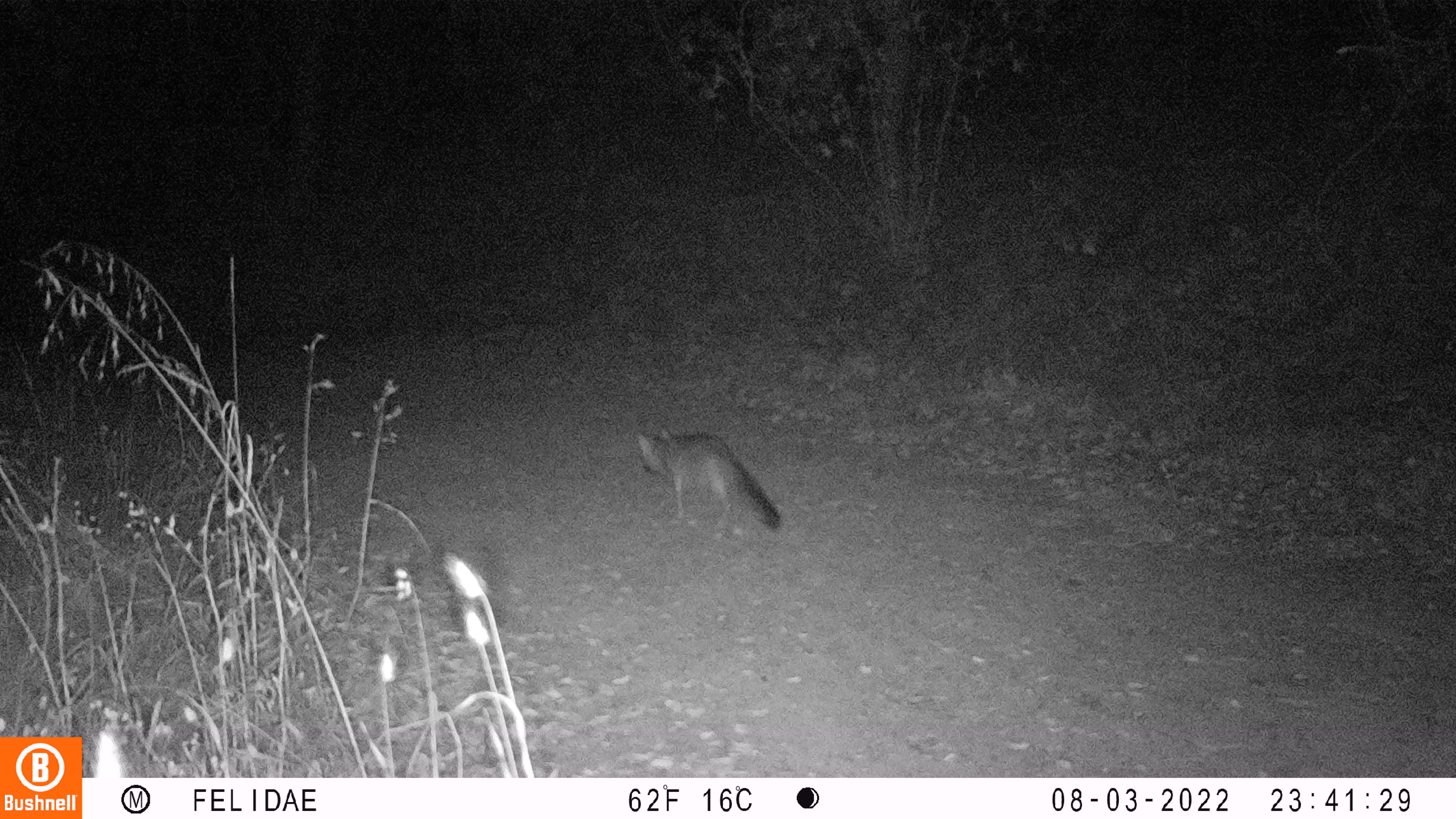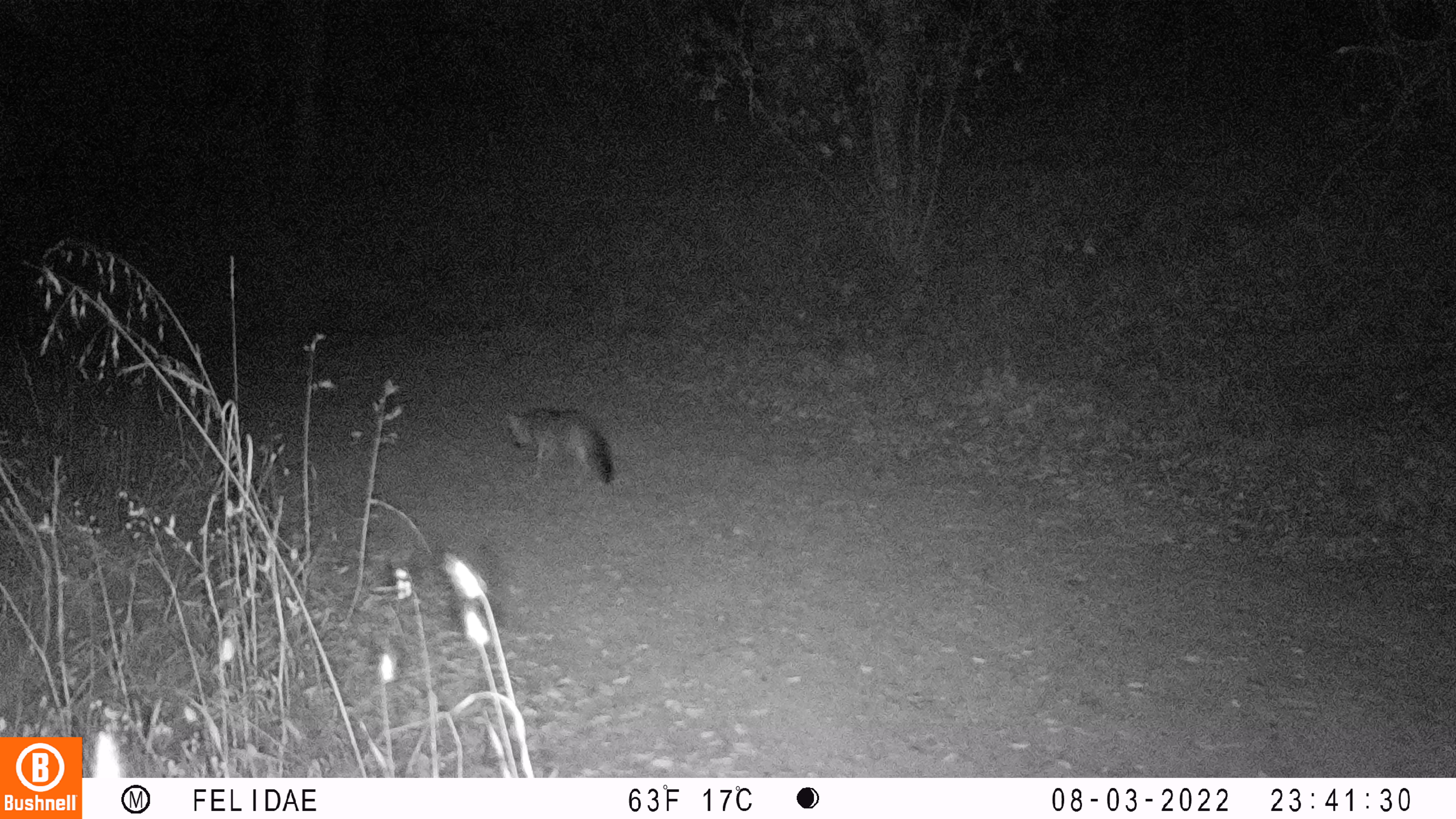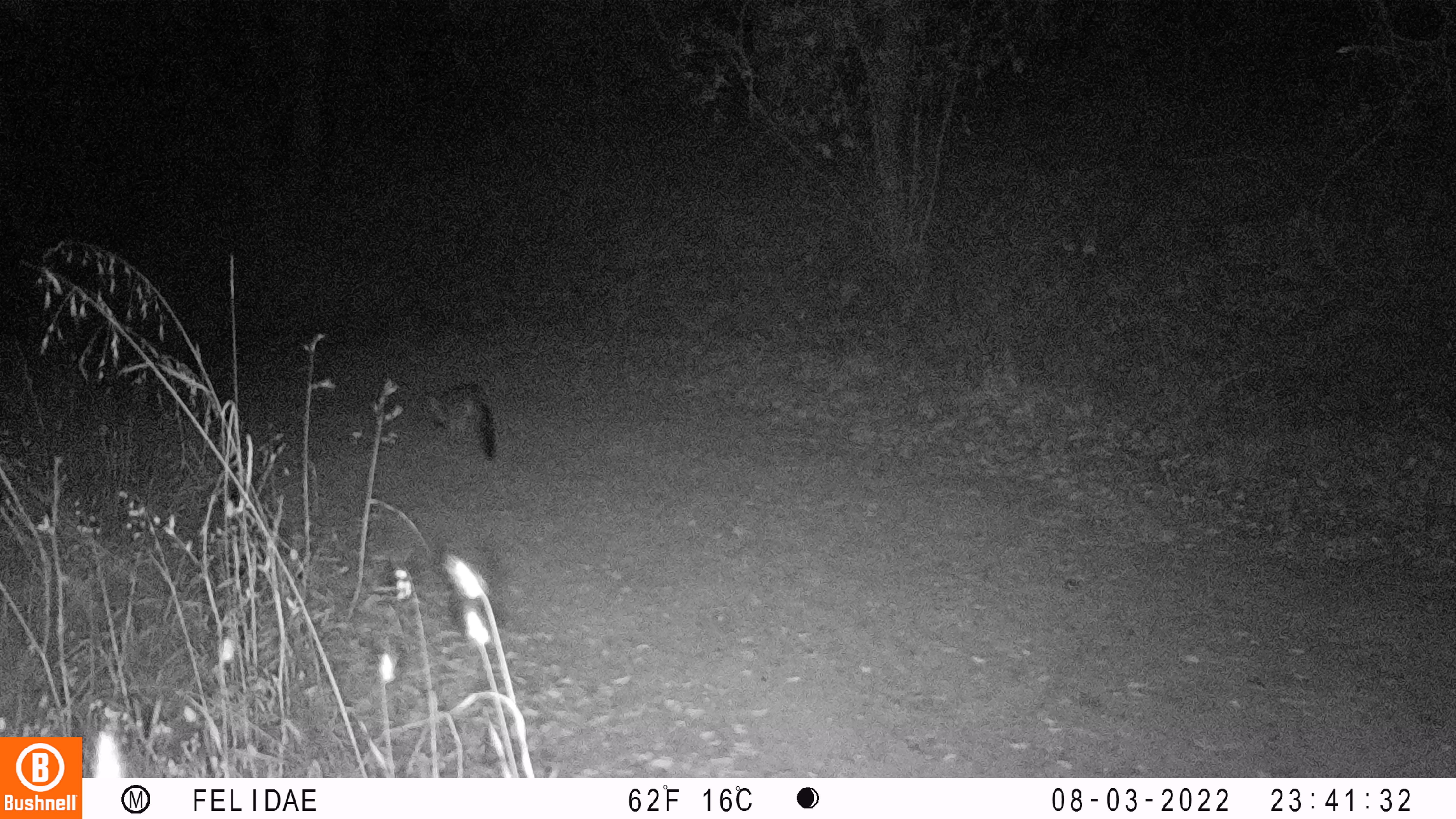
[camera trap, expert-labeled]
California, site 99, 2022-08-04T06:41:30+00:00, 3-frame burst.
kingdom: Animalia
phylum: Chordata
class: Mammalia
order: Carnivora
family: Canidae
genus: Urocyon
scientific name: Urocyon cinereoargenteus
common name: gray fox